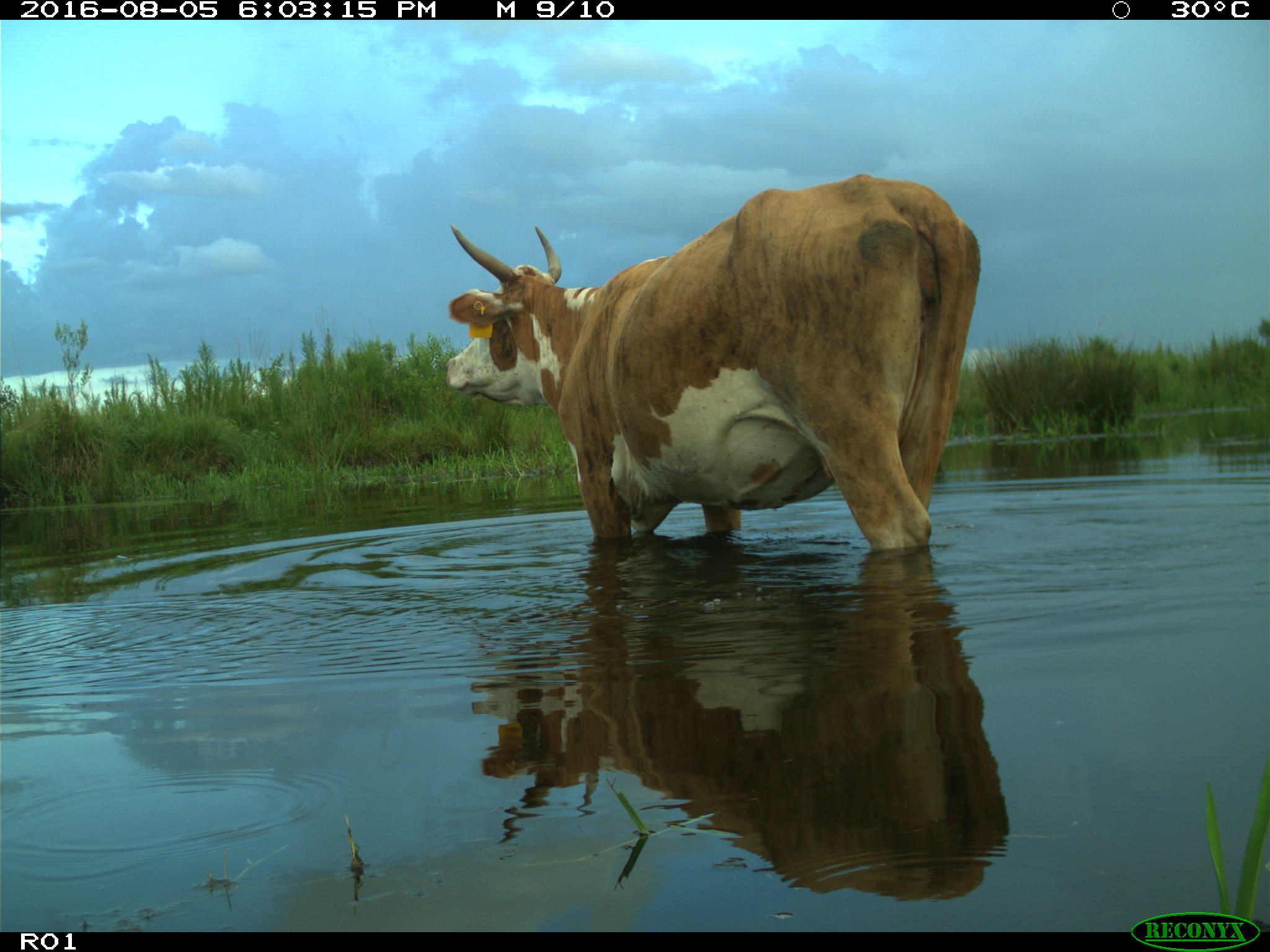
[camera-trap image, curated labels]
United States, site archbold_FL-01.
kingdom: Animalia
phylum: Chordata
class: Mammalia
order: Artiodactyla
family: Bovidae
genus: Bos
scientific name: Bos taurus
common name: domestic cow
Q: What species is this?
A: Bos taurus (domestic cow).